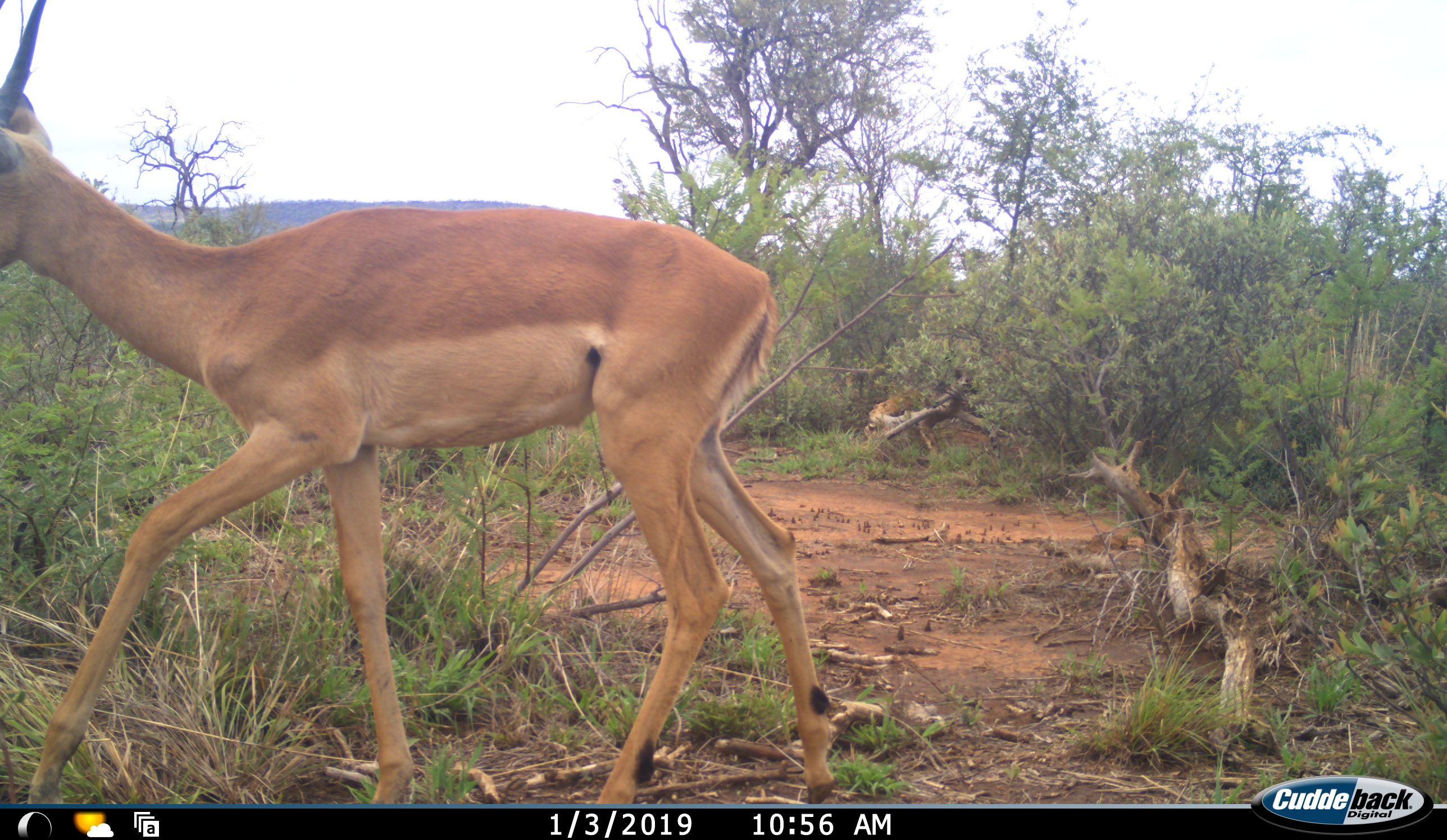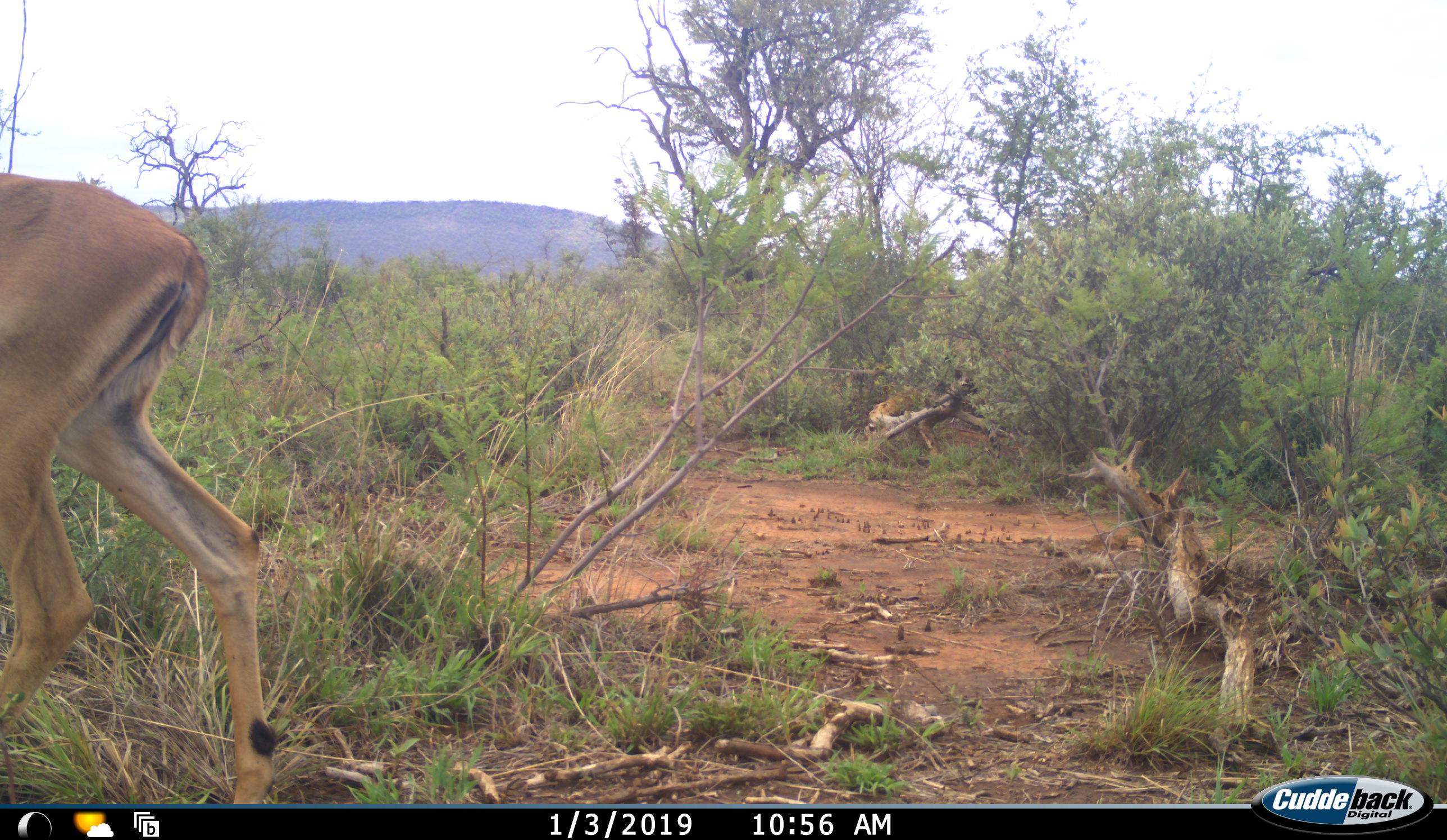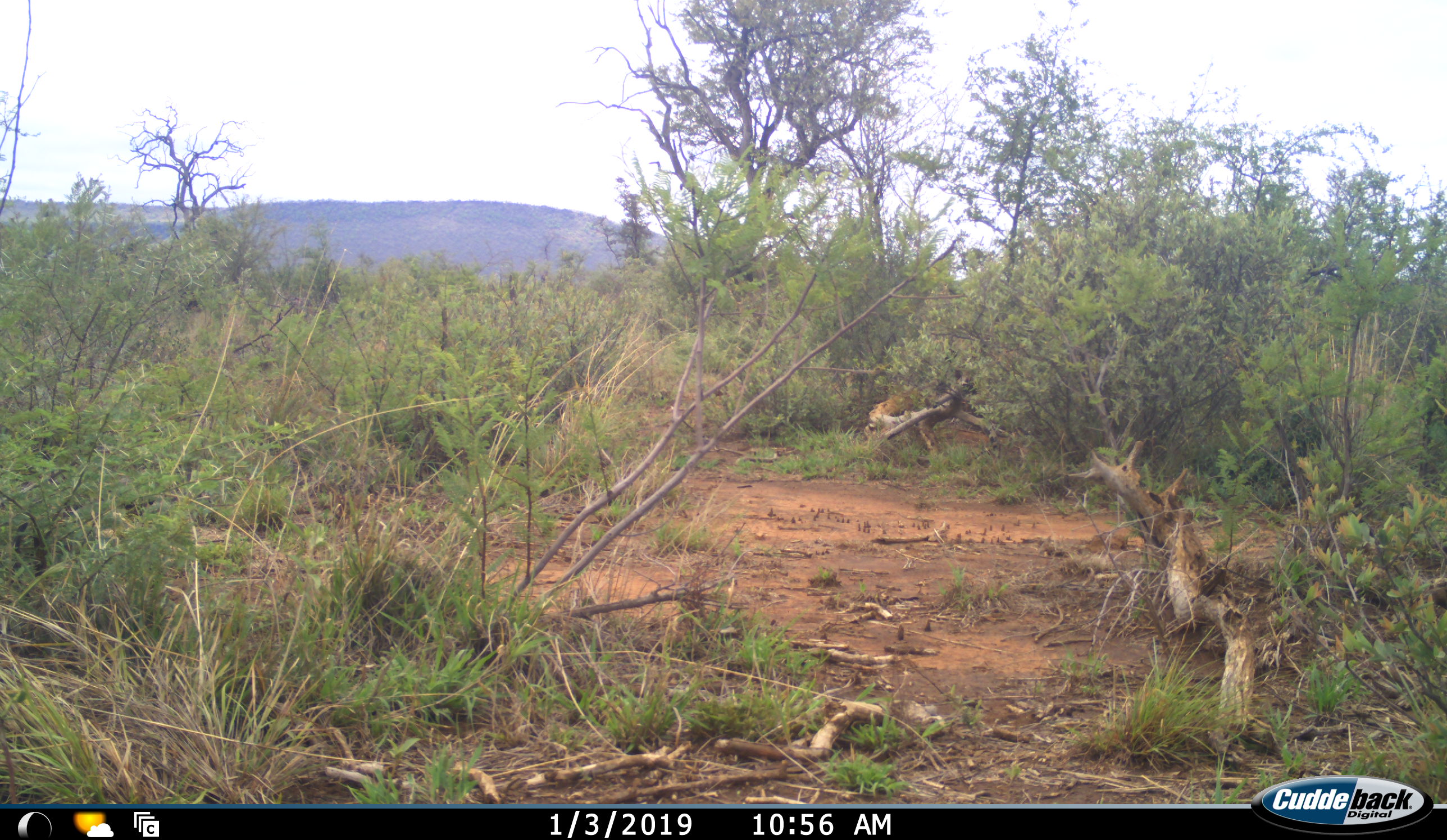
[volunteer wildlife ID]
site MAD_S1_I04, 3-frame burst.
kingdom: Animalia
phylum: Chordata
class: Mammalia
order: Artiodactyla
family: Bovidae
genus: Aepyceros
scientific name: Aepyceros melampus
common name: impala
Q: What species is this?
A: Impala (Aepyceros melampus).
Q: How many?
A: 1.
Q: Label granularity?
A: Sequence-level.